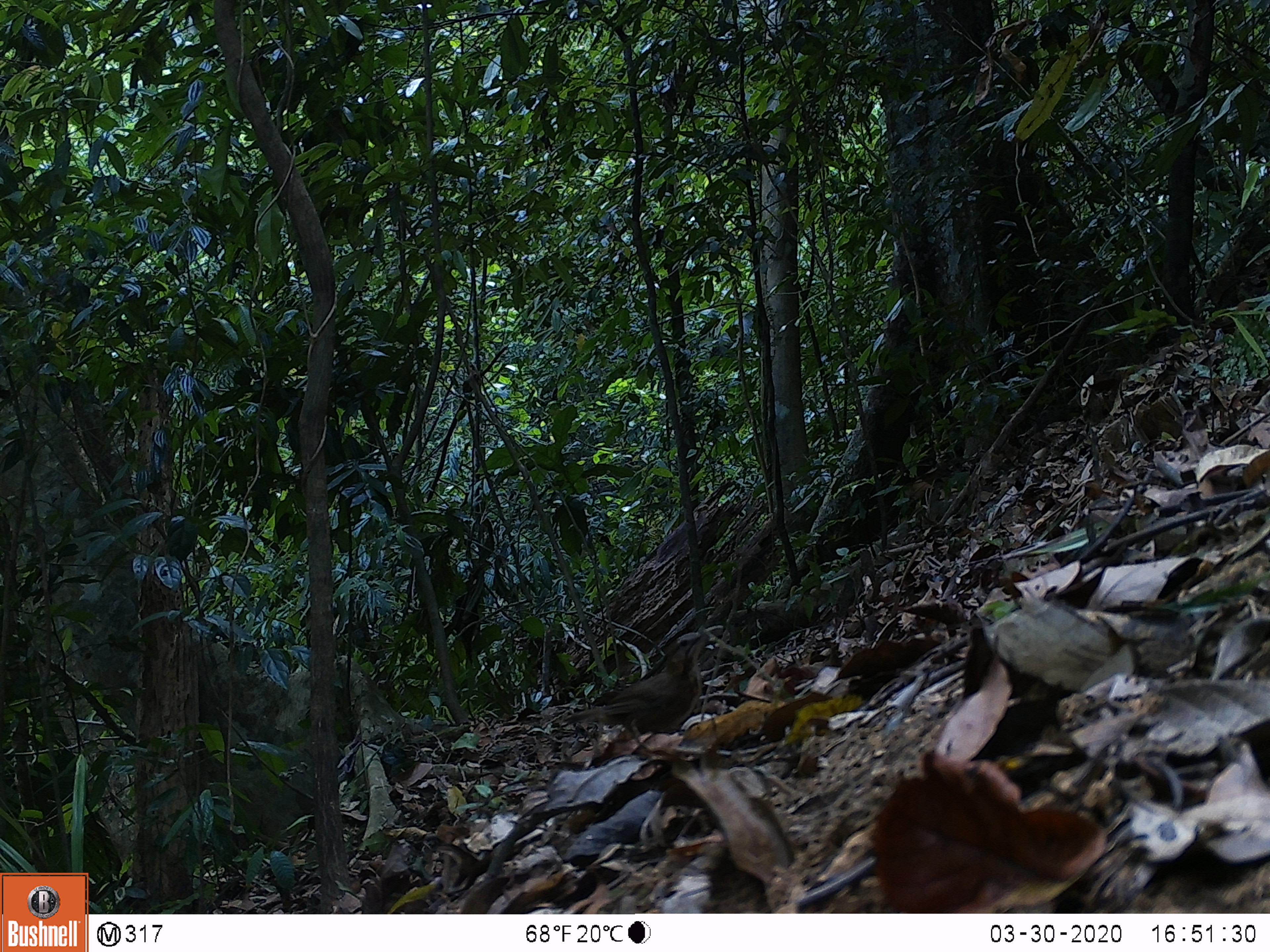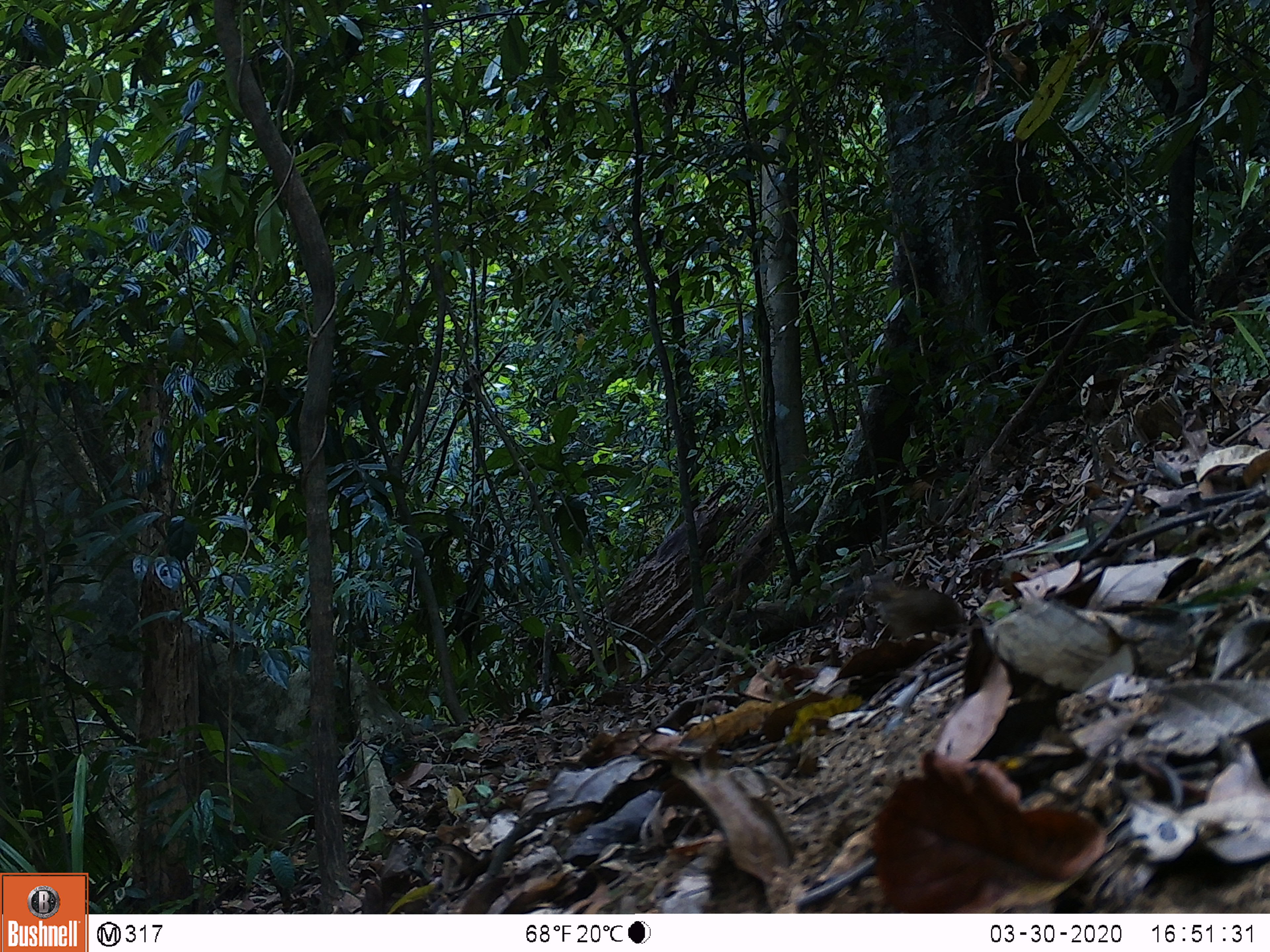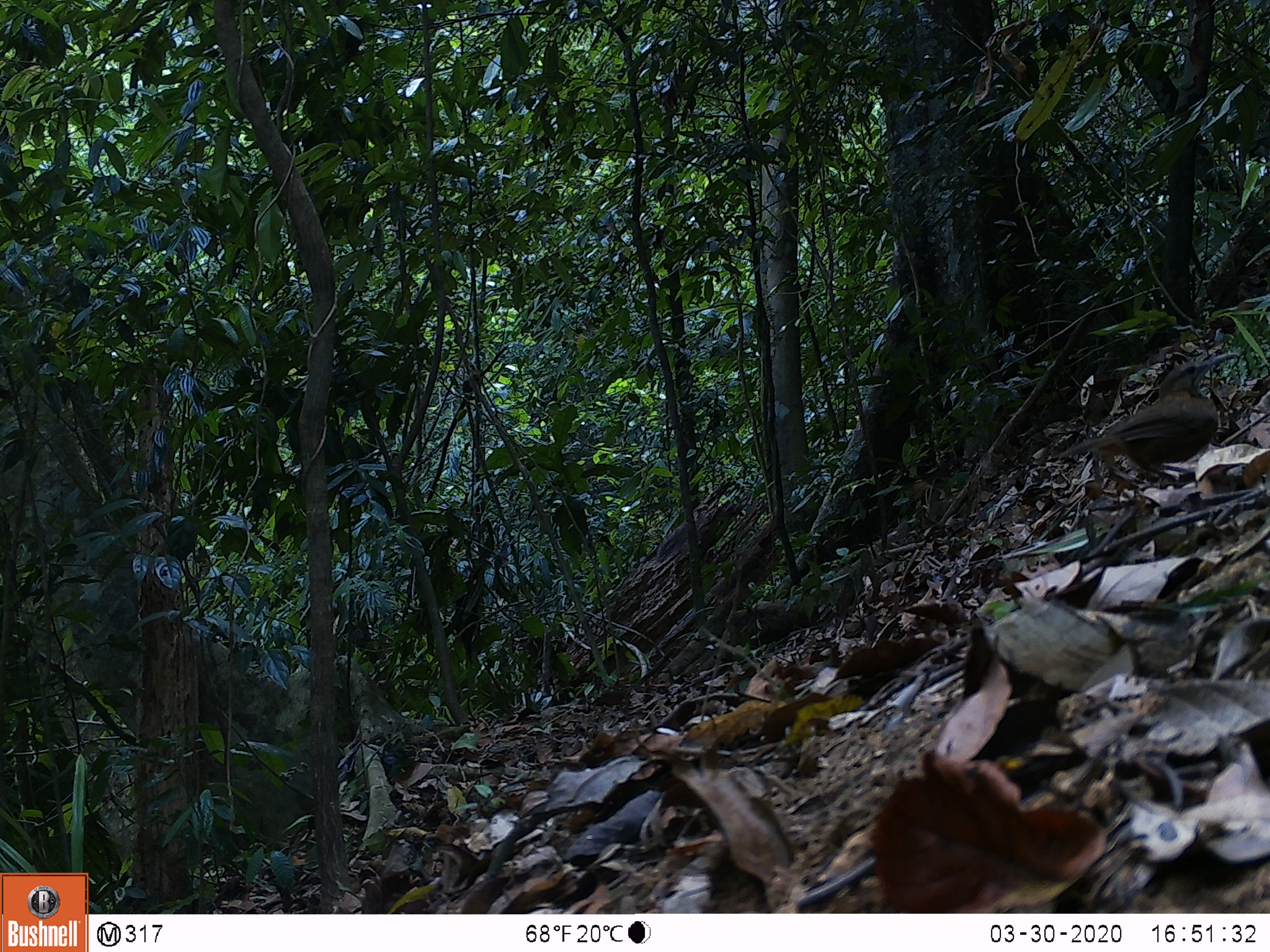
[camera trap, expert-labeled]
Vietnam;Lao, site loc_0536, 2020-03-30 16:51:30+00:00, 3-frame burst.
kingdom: Animalia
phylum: Chordata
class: Aves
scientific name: Aves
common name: bird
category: unidentified bird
Unidentified bird (bird) (Aves). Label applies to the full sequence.